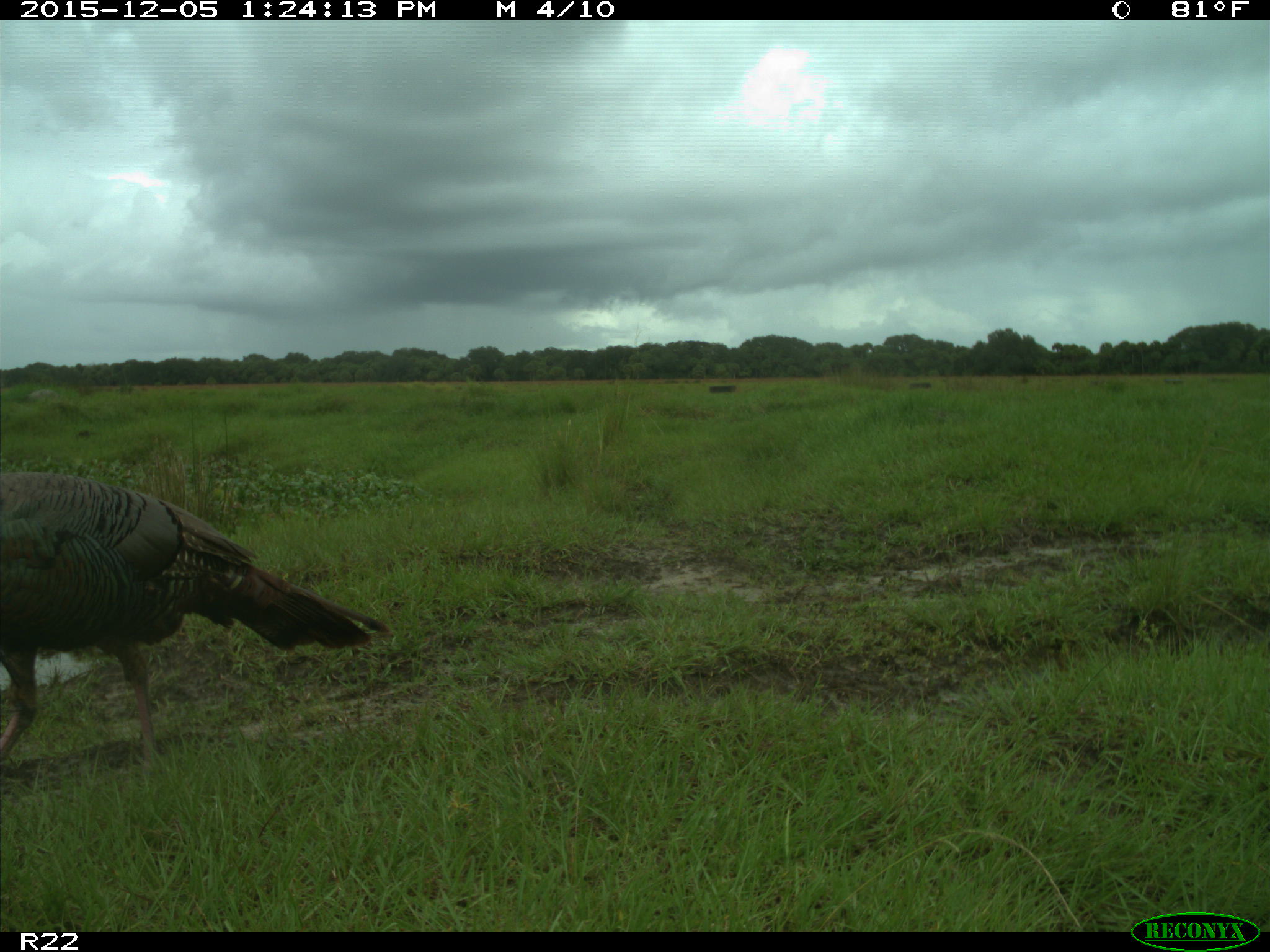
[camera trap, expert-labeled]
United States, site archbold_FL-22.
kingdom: Animalia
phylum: Chordata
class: Aves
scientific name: Aves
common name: birds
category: unidentified bird